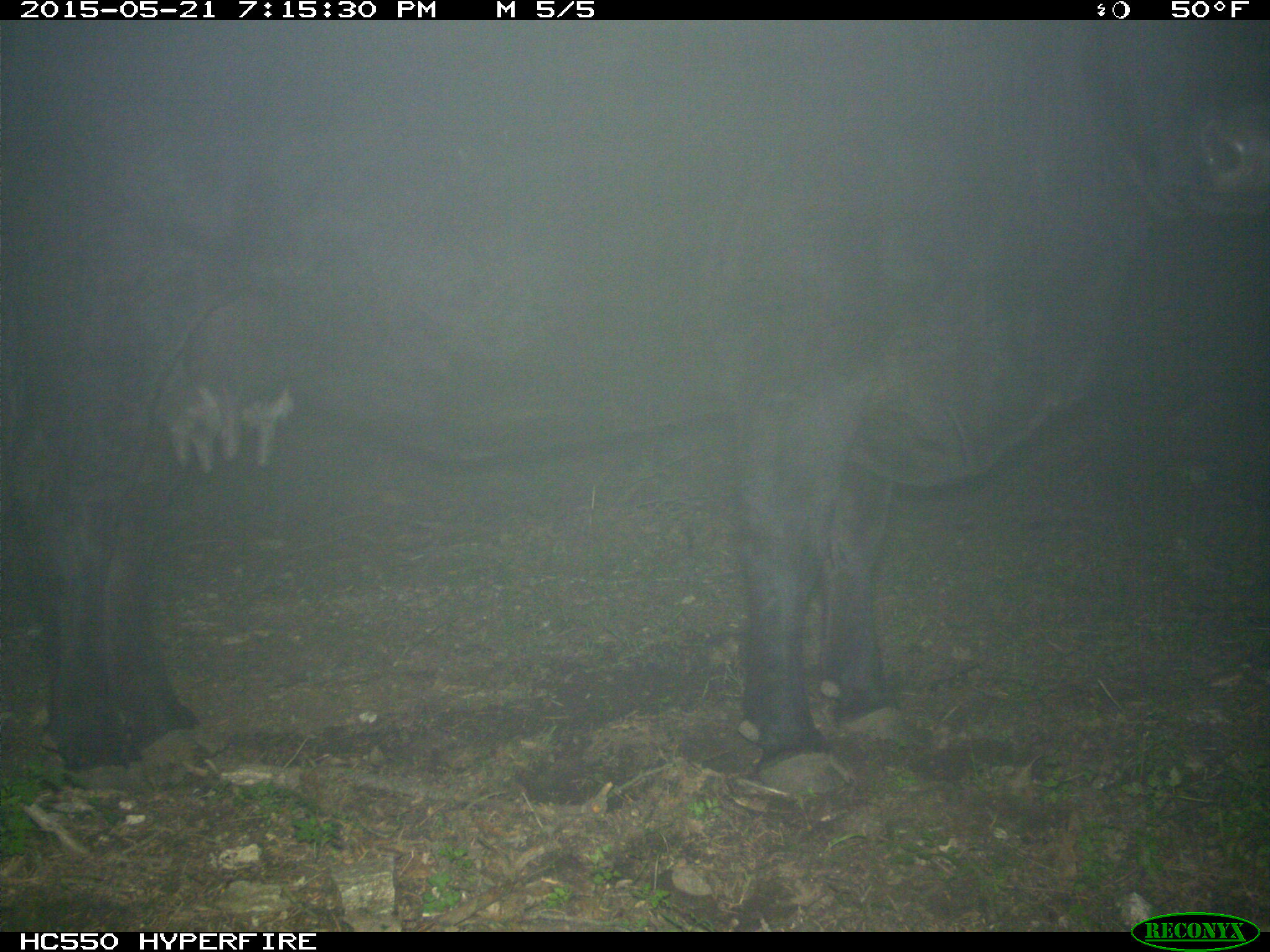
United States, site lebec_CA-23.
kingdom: Animalia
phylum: Chordata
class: Mammalia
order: Artiodactyla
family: Bovidae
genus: Bos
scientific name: Bos taurus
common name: domestic cow